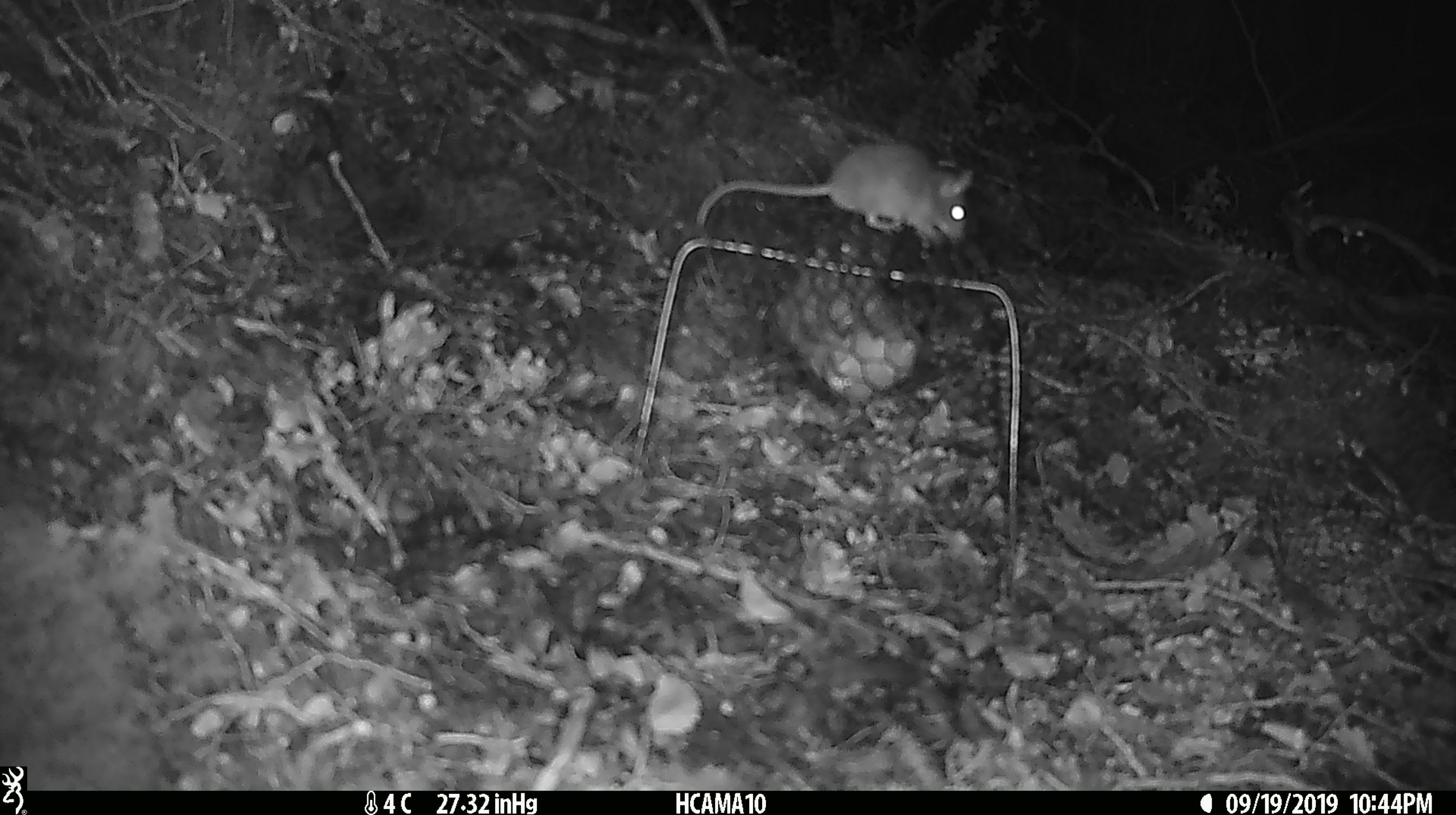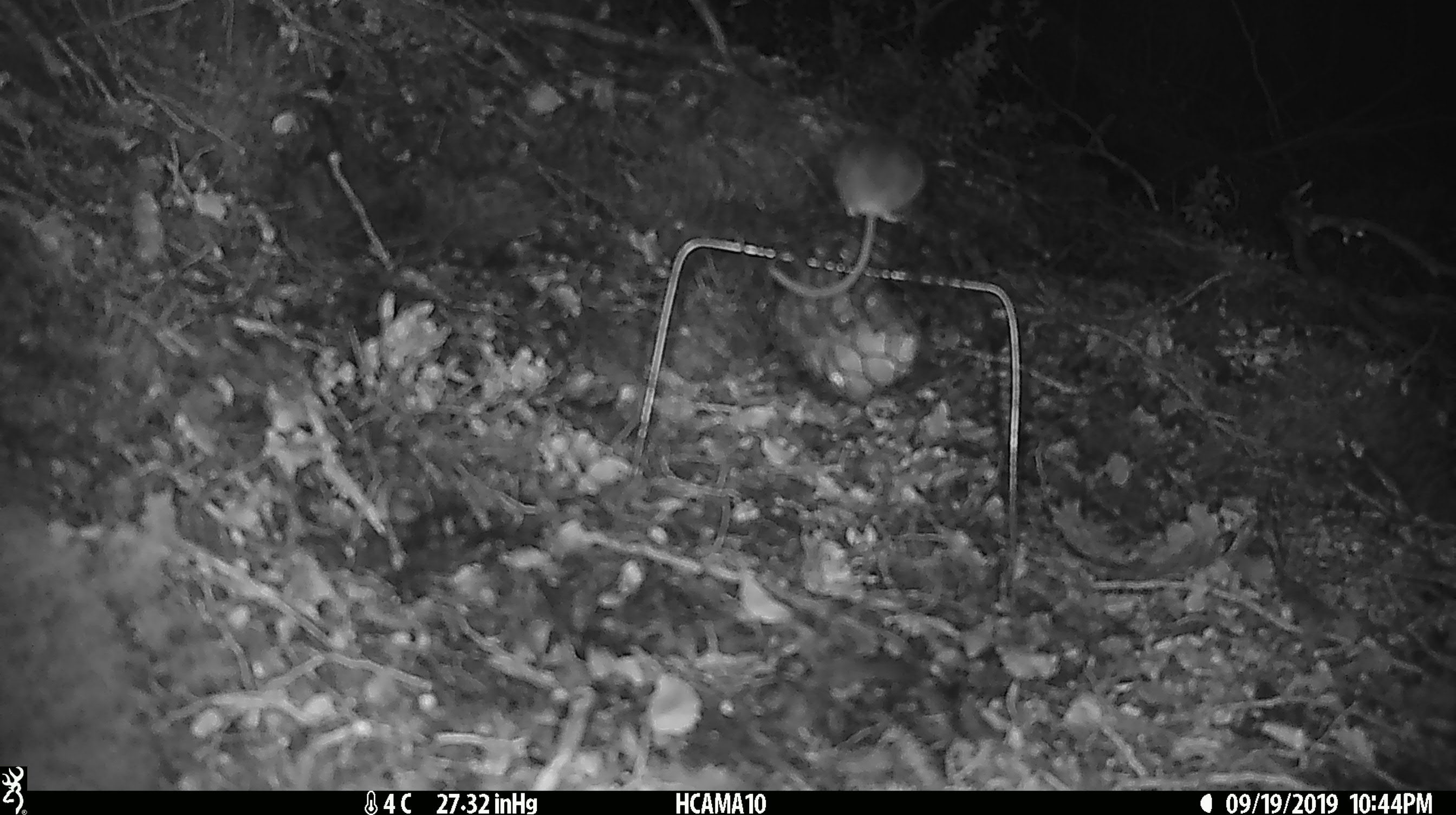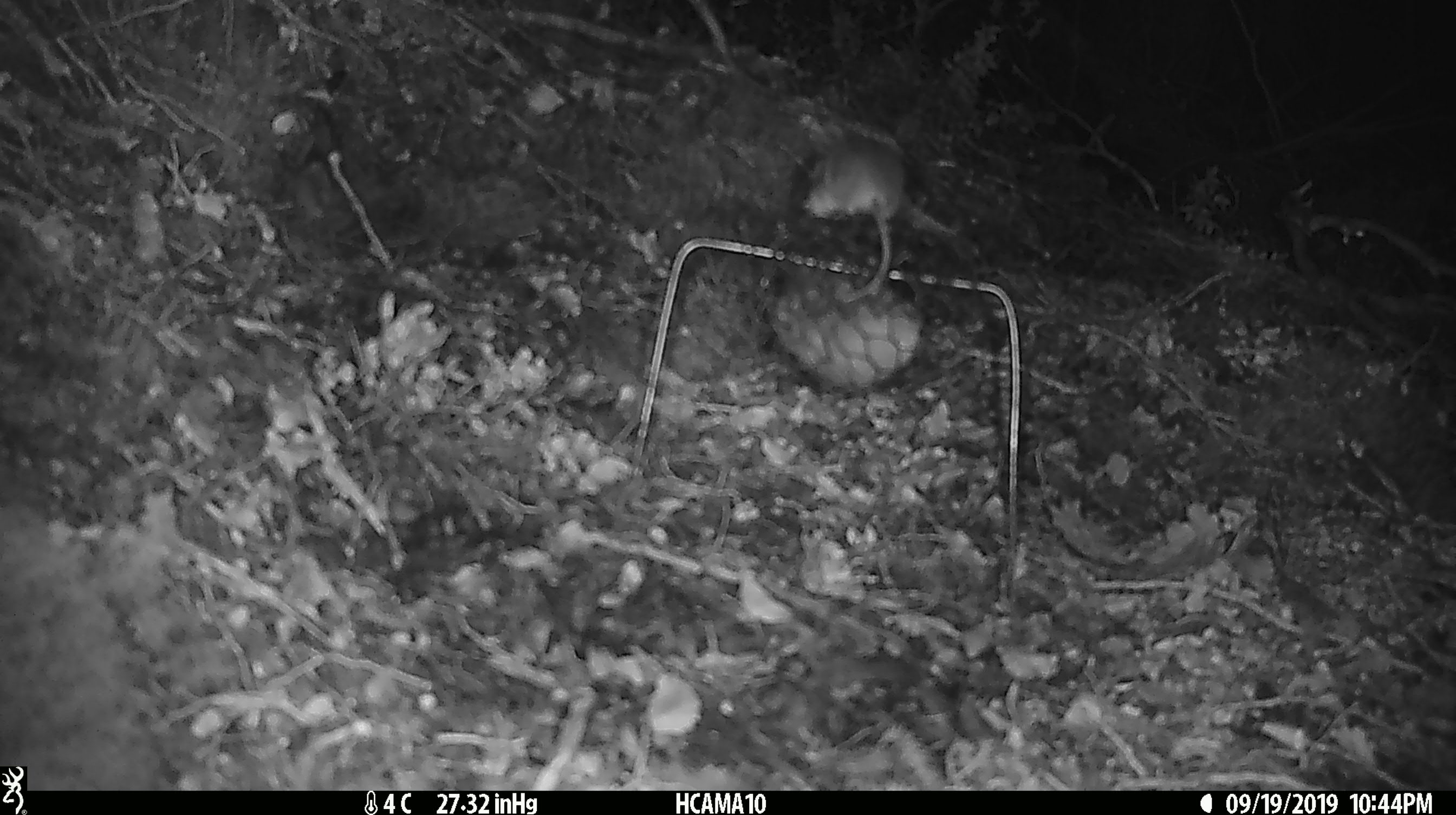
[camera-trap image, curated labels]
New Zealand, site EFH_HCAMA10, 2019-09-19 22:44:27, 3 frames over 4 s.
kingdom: Animalia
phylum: Chordata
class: Mammalia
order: Rodentia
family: Muridae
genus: Mus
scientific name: Mus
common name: mouse